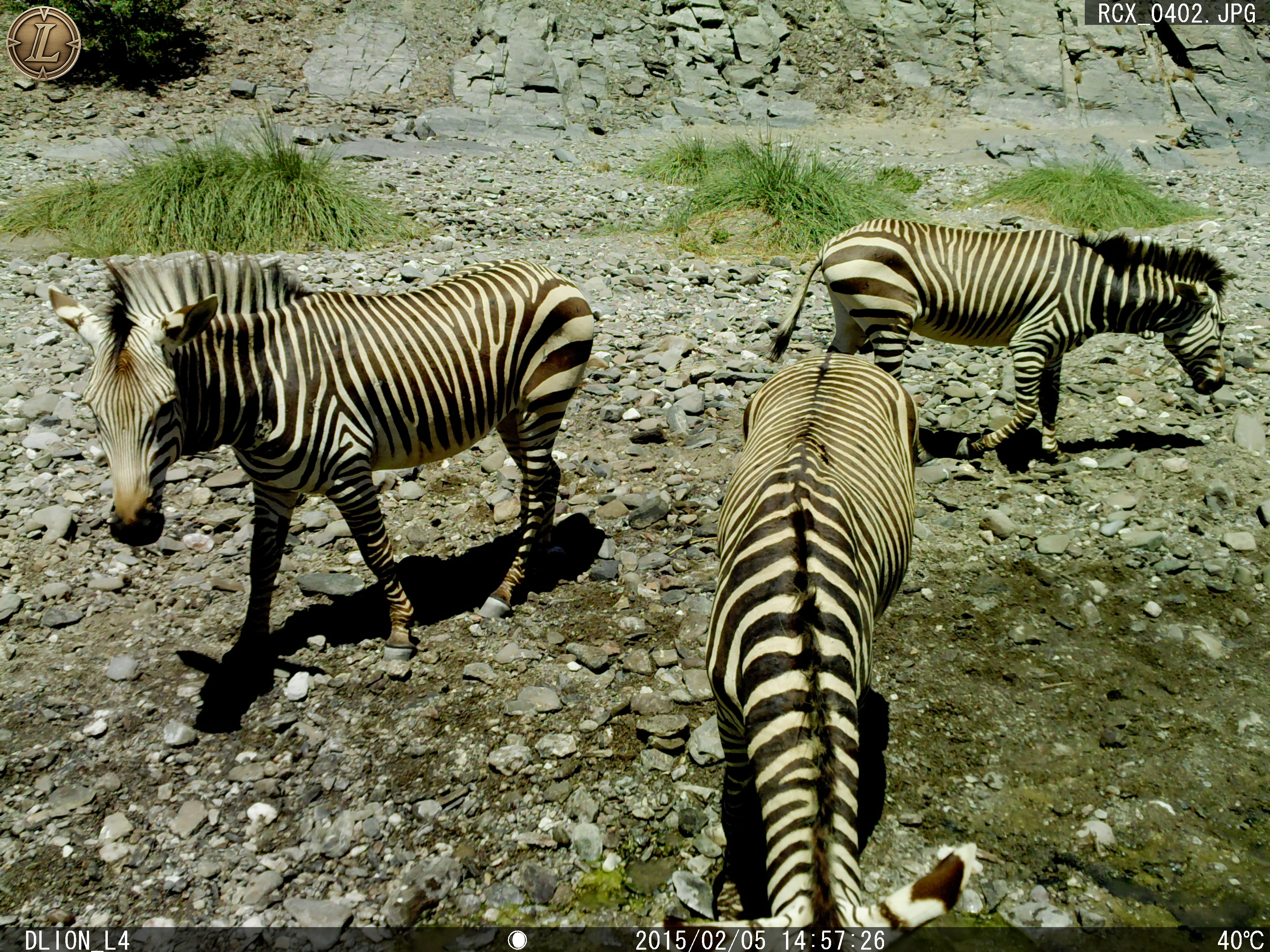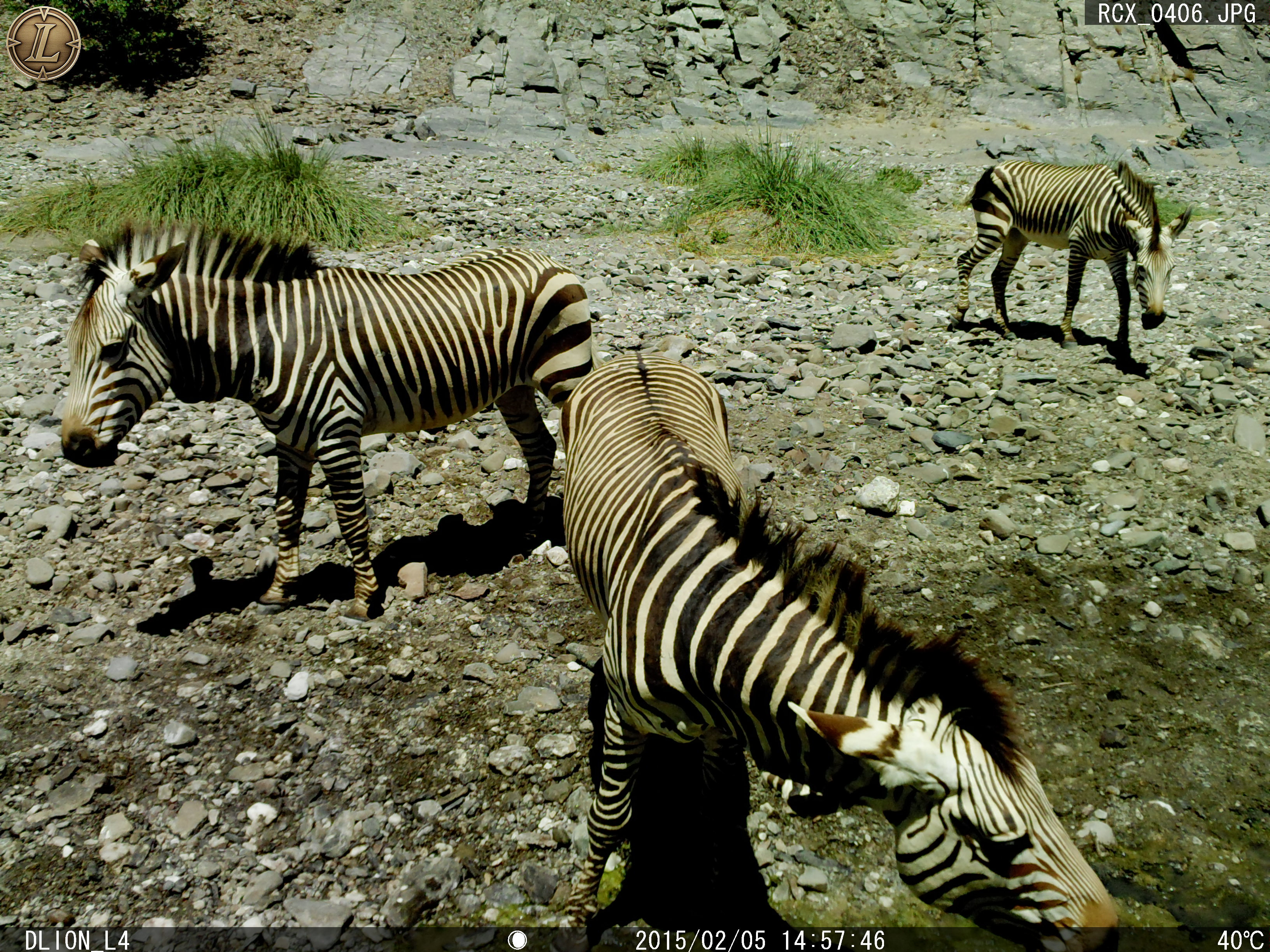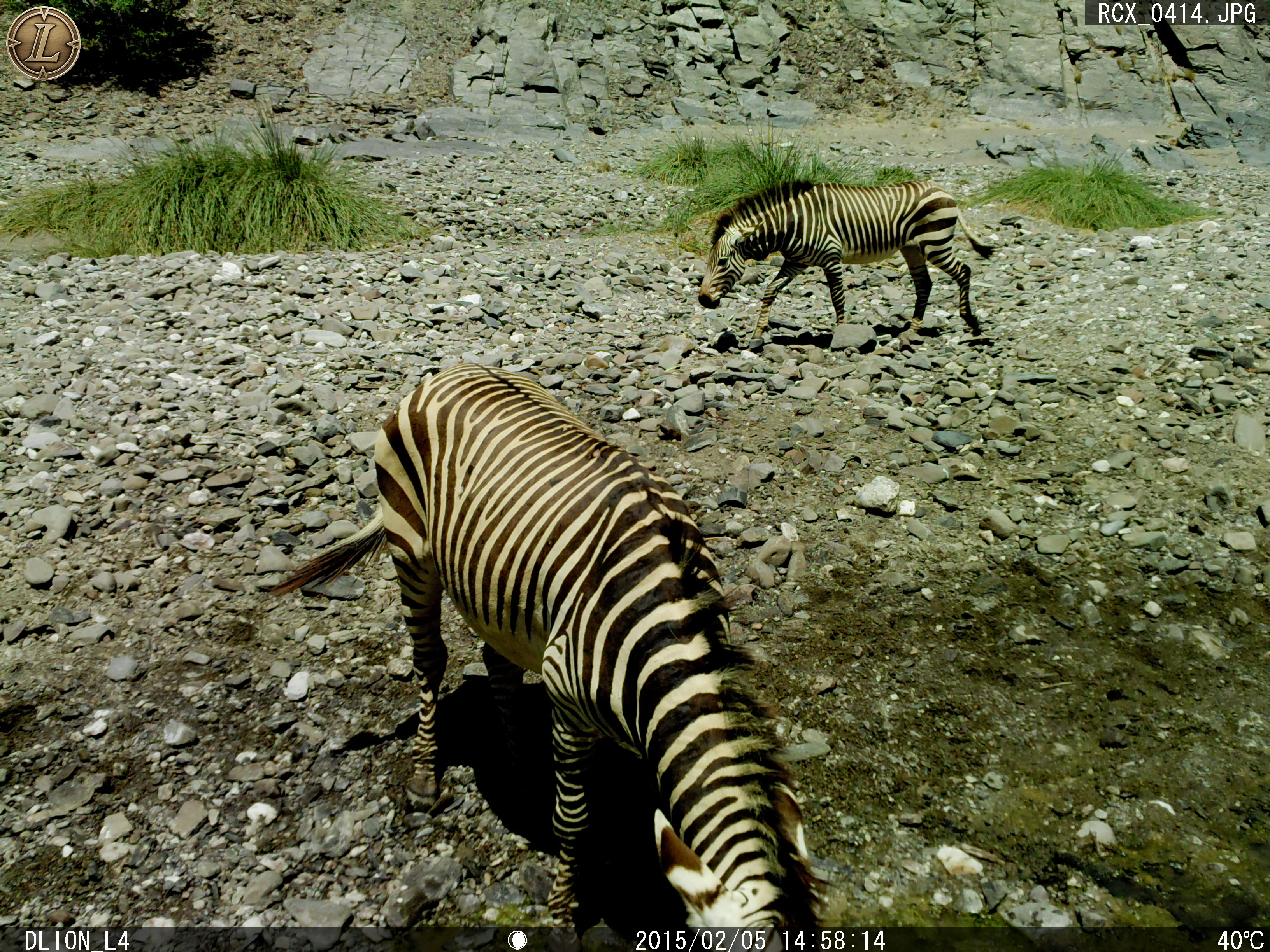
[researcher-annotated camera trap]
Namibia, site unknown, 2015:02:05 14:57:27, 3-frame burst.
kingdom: Animalia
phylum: Chordata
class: Mammalia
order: Perissodactyla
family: Equidae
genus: Equus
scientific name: Equus zebra hartmannae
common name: hartmann's mountain zebra